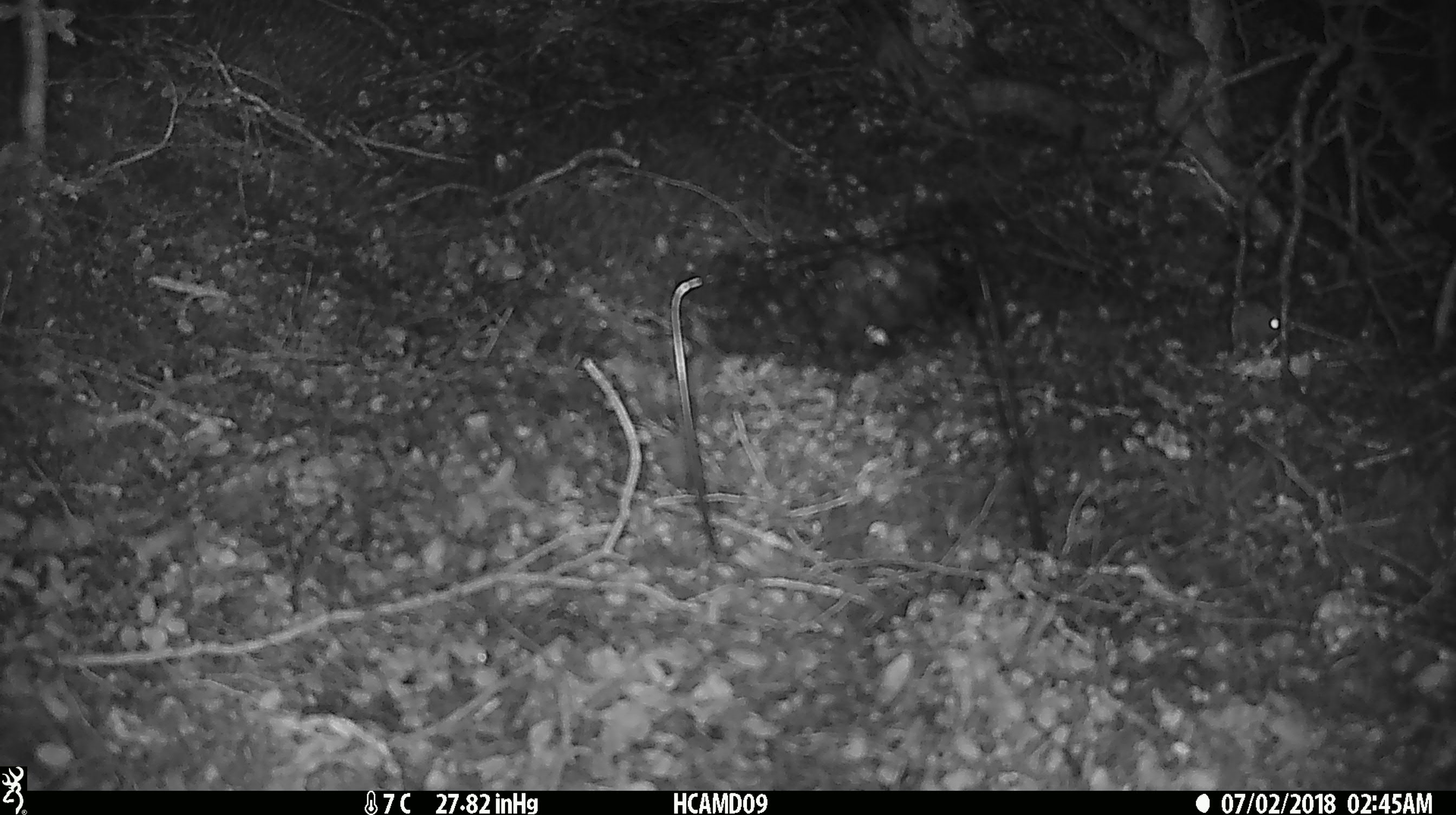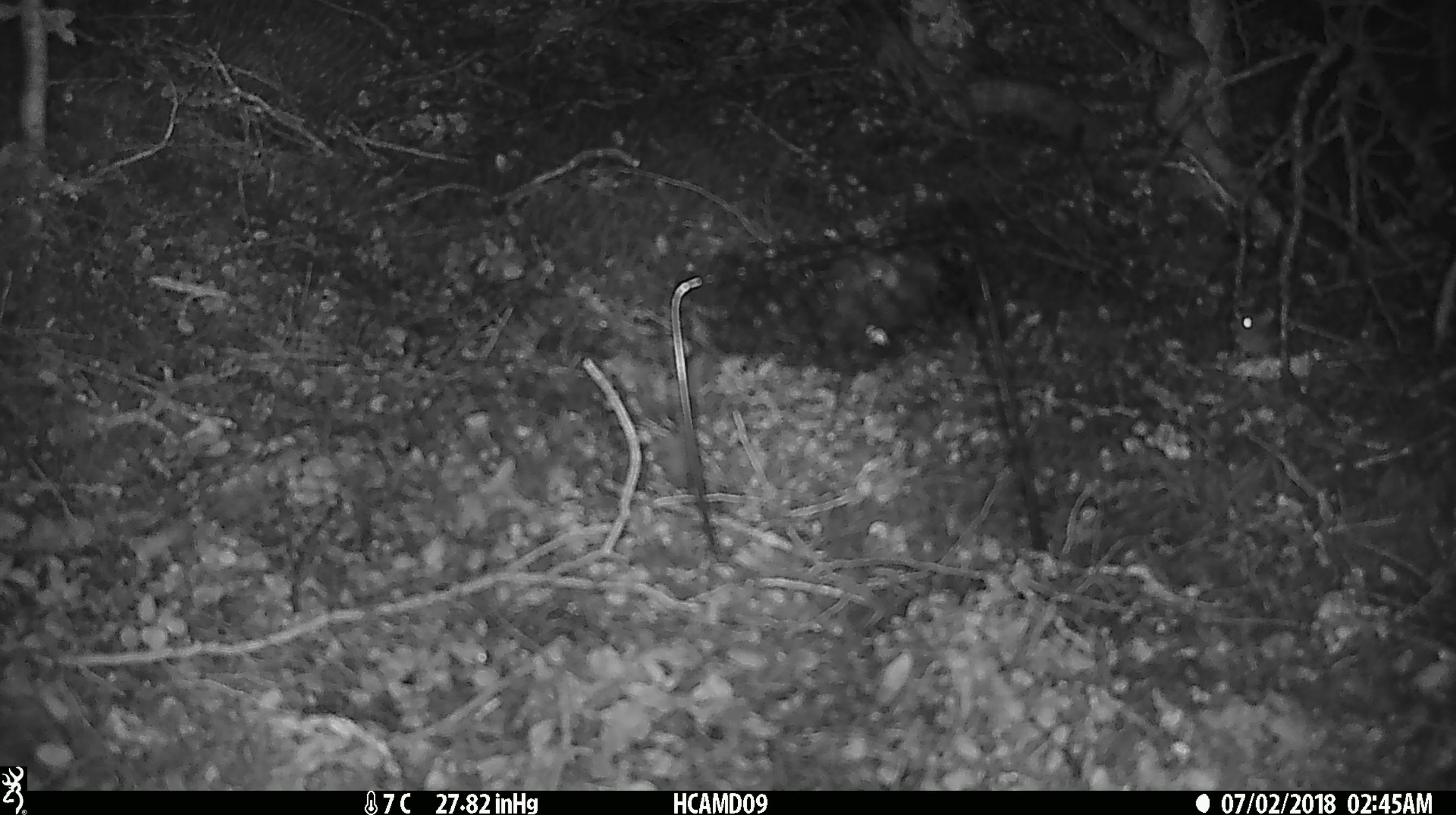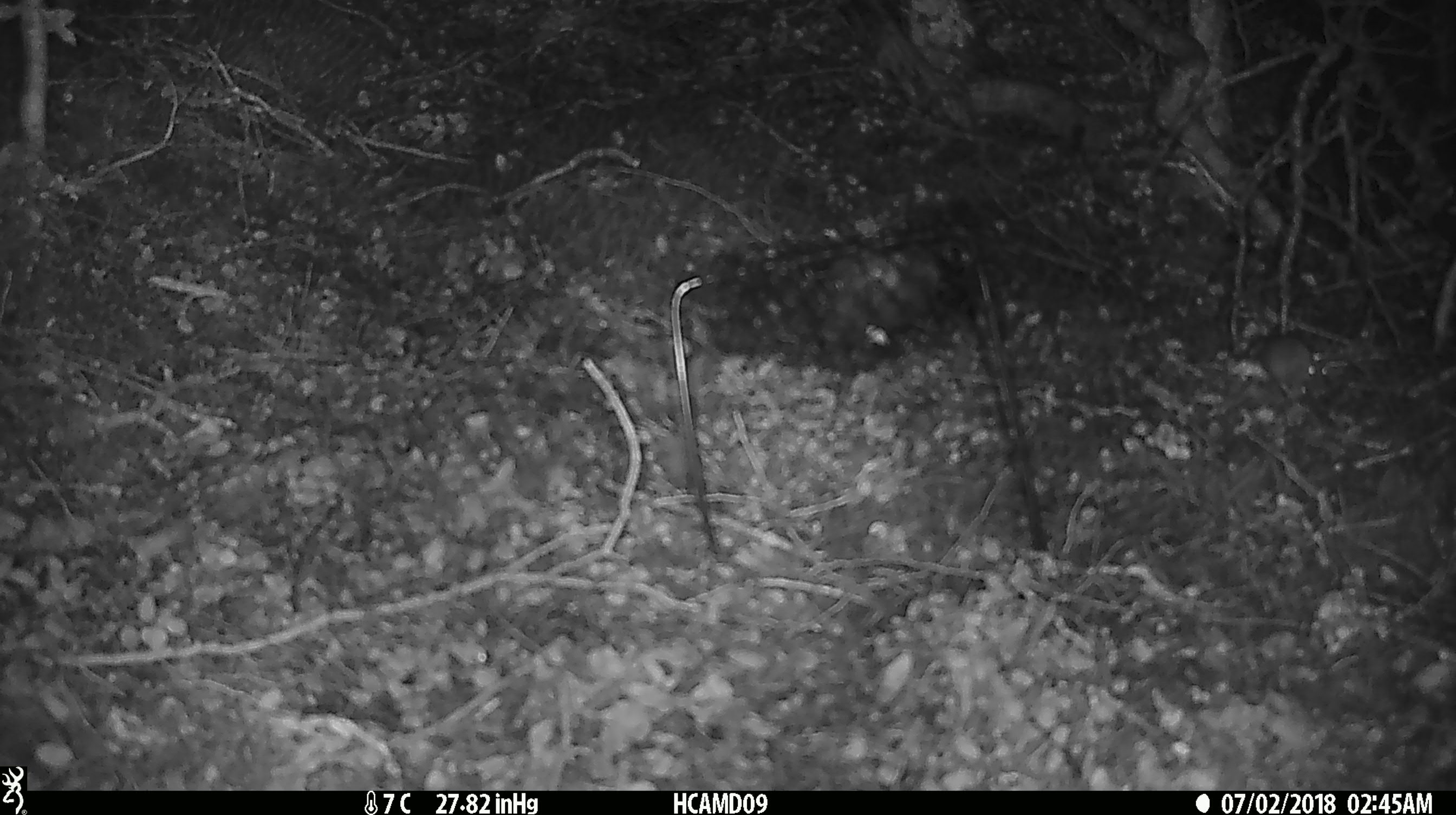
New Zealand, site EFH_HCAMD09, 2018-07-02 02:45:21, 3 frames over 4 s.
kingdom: Animalia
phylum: Chordata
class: Mammalia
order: Rodentia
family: Muridae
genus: Mus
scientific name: Mus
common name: mouse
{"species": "mouse (Mus)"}